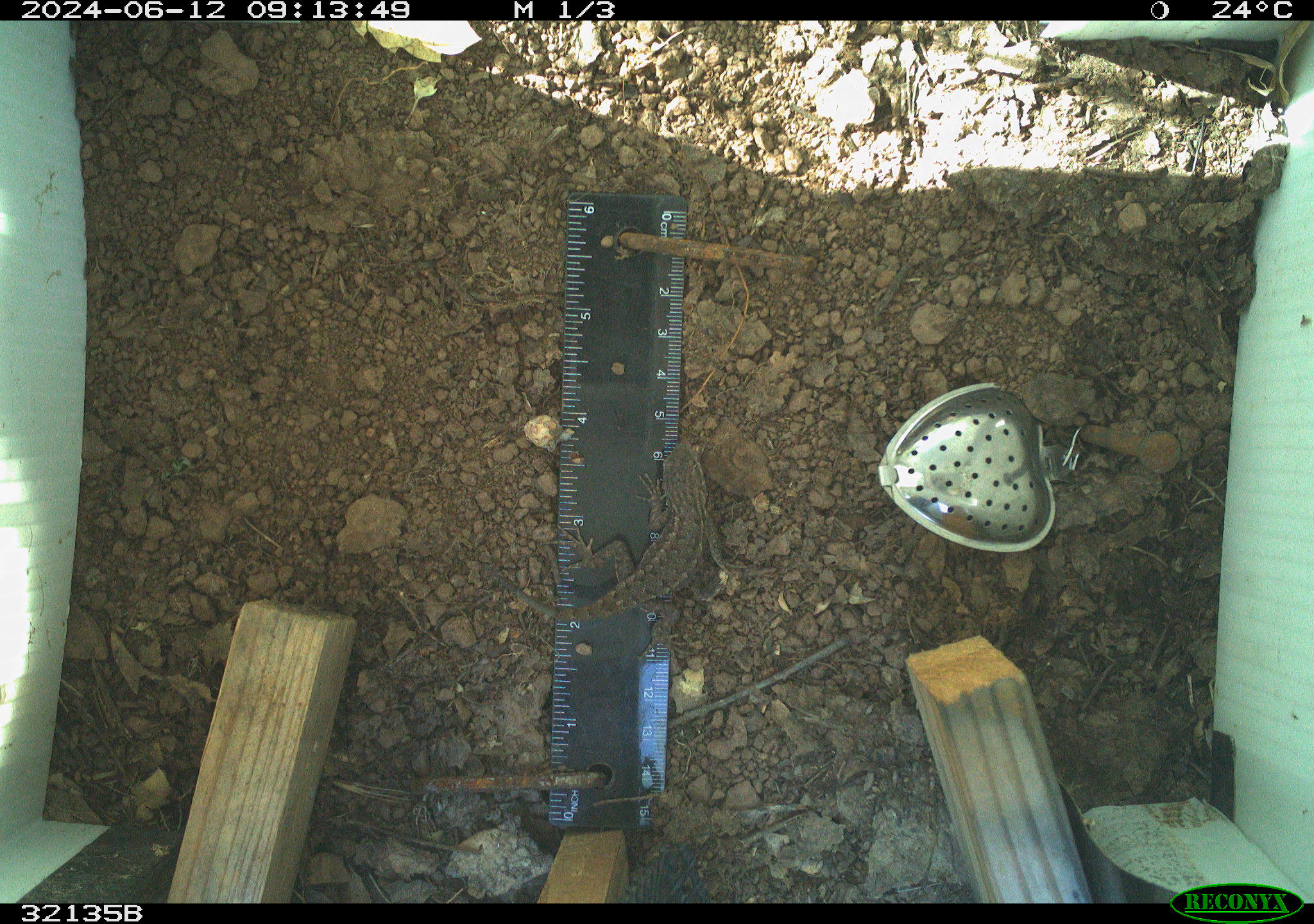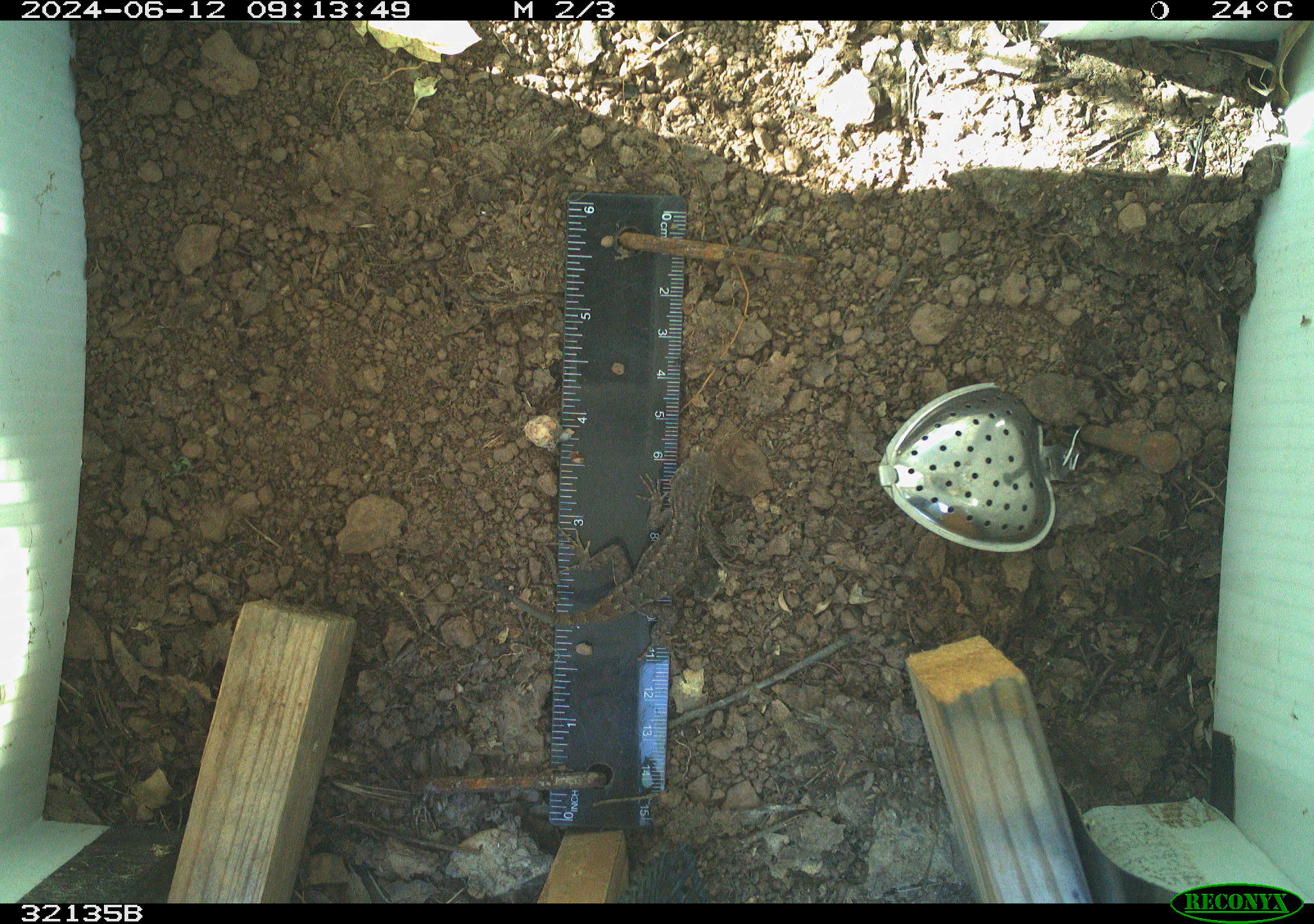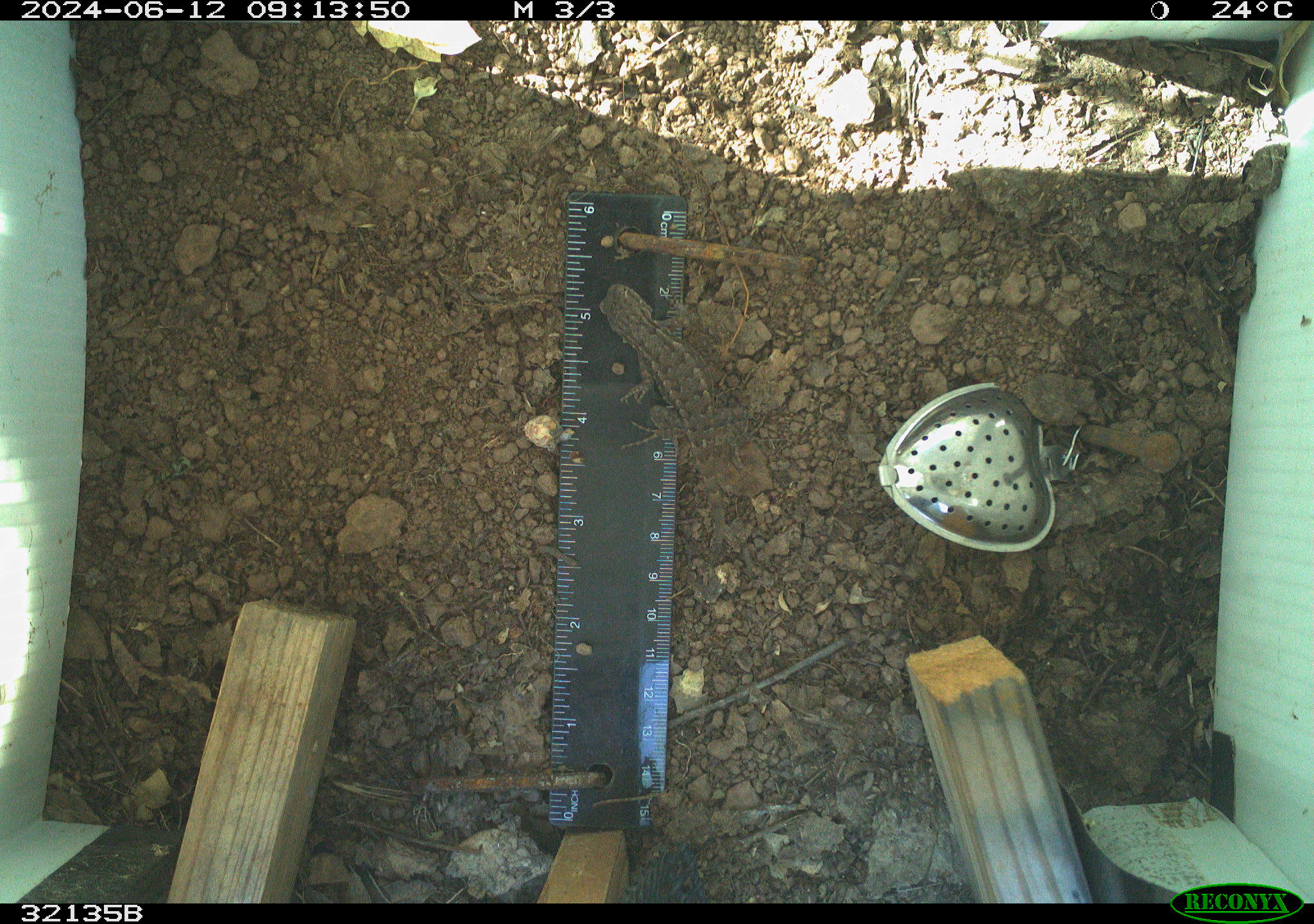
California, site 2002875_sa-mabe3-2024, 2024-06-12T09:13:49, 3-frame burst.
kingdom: Animalia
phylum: Chordata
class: Reptilia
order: Squamata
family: Phrynosomatidae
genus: Sceloporus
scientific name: Sceloporus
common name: spiny lizards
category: sceloporus species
Sceloporus species (spiny lizards) (Sceloporus).